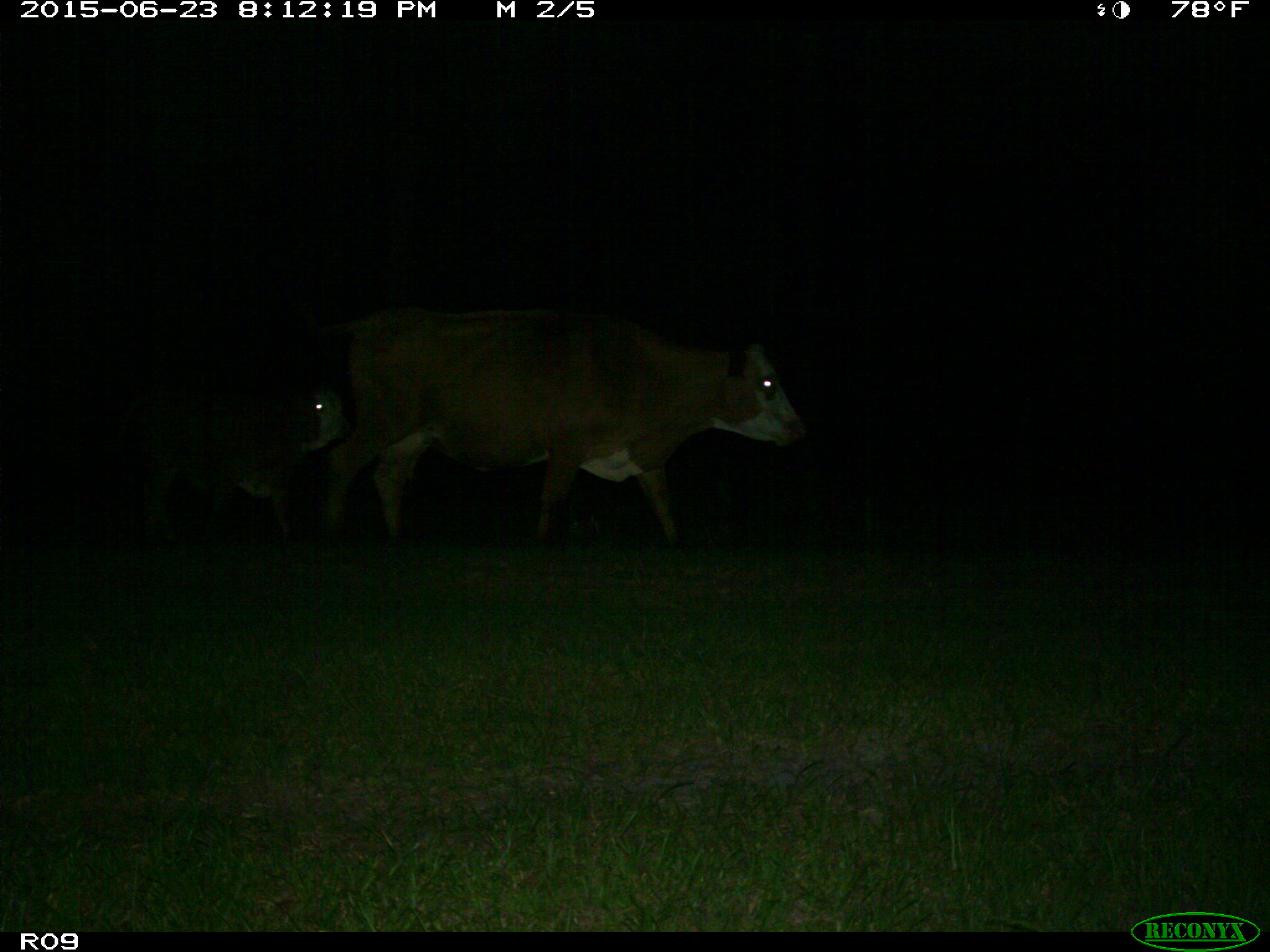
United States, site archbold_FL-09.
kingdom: Animalia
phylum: Chordata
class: Mammalia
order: Artiodactyla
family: Bovidae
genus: Bos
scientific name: Bos taurus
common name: domestic cow